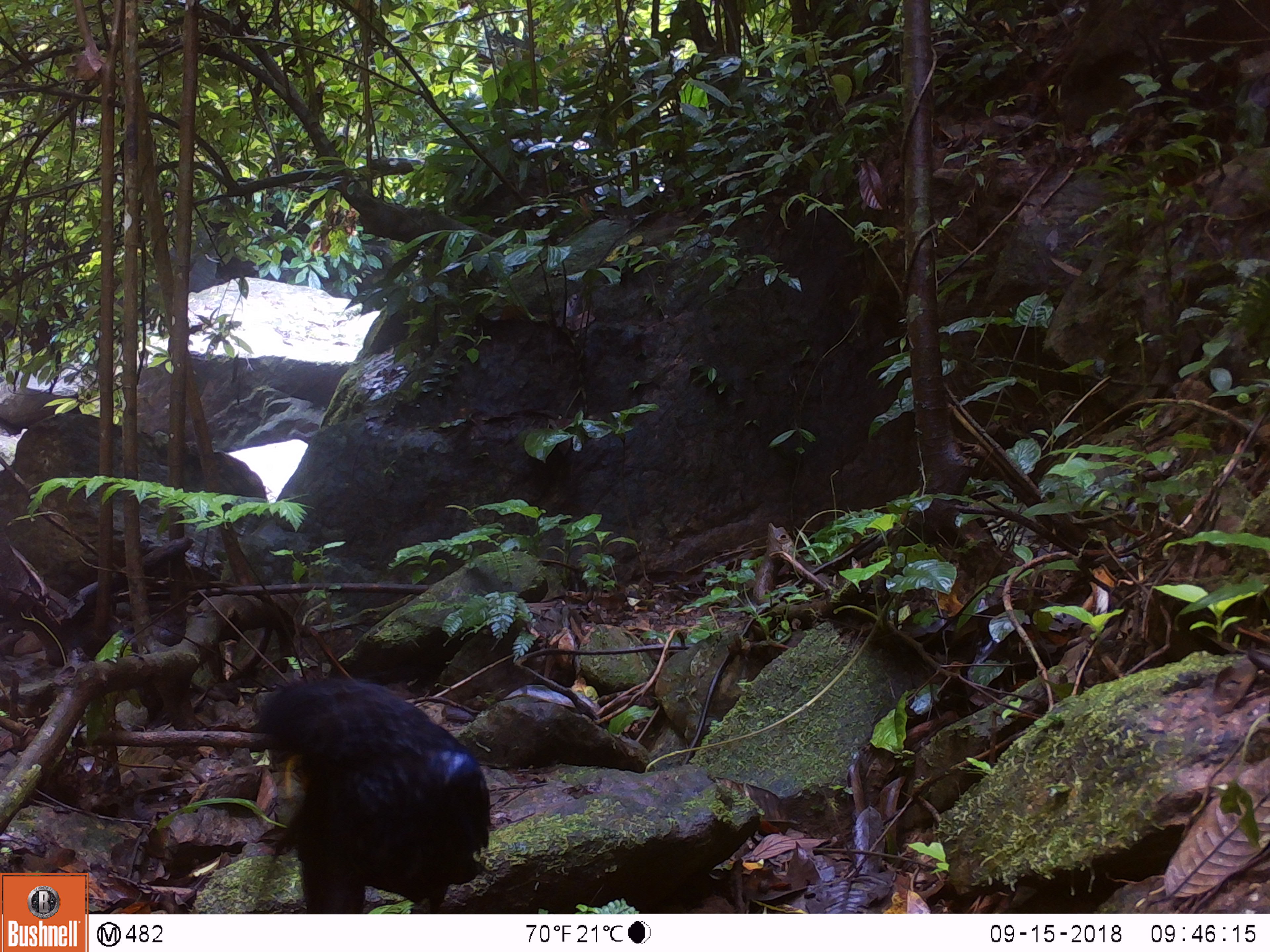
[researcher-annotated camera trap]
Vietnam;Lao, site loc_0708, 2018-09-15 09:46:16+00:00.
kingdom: Animalia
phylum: Chordata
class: Aves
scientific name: Aves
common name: bird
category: unidentified bird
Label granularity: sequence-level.